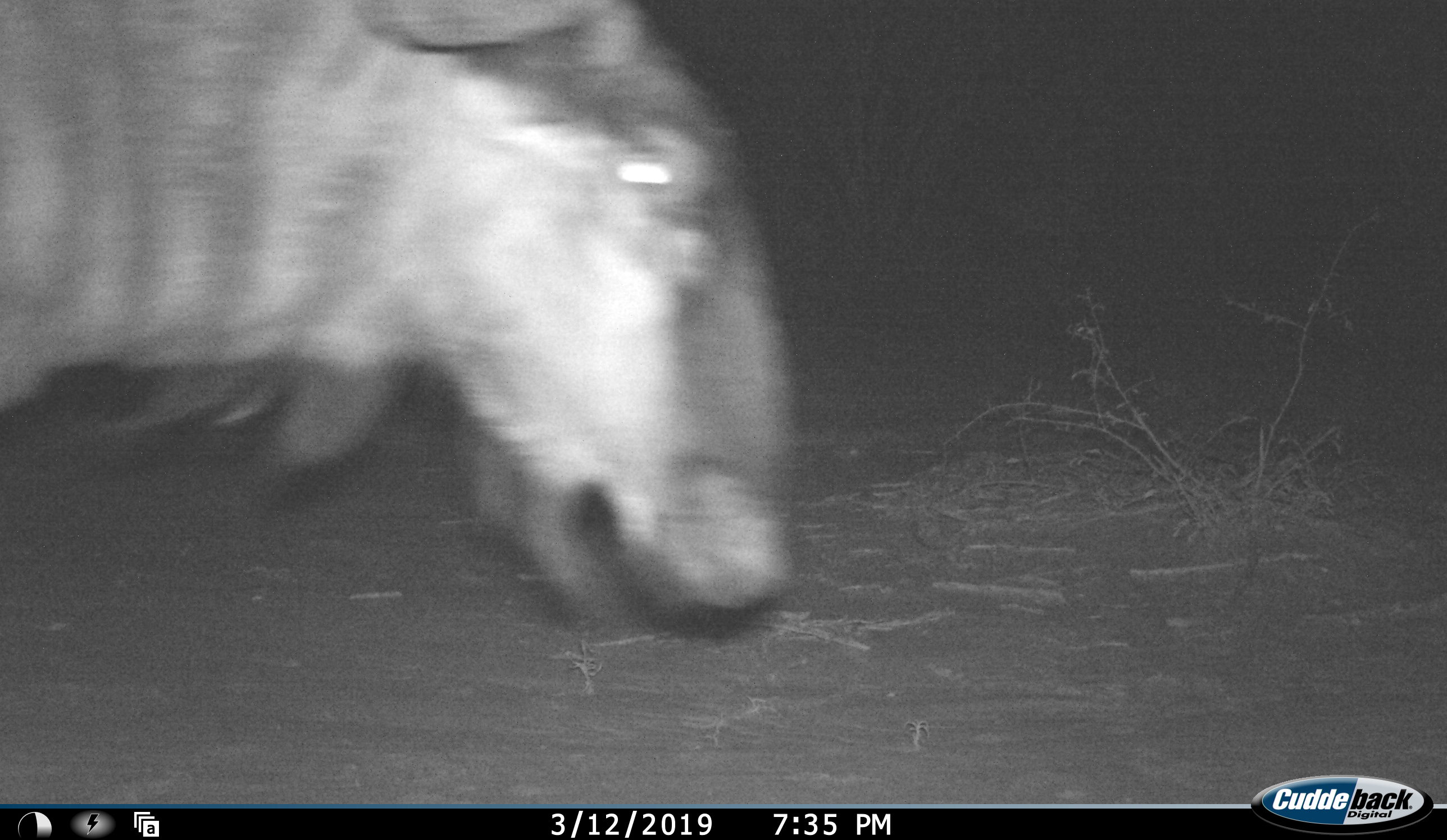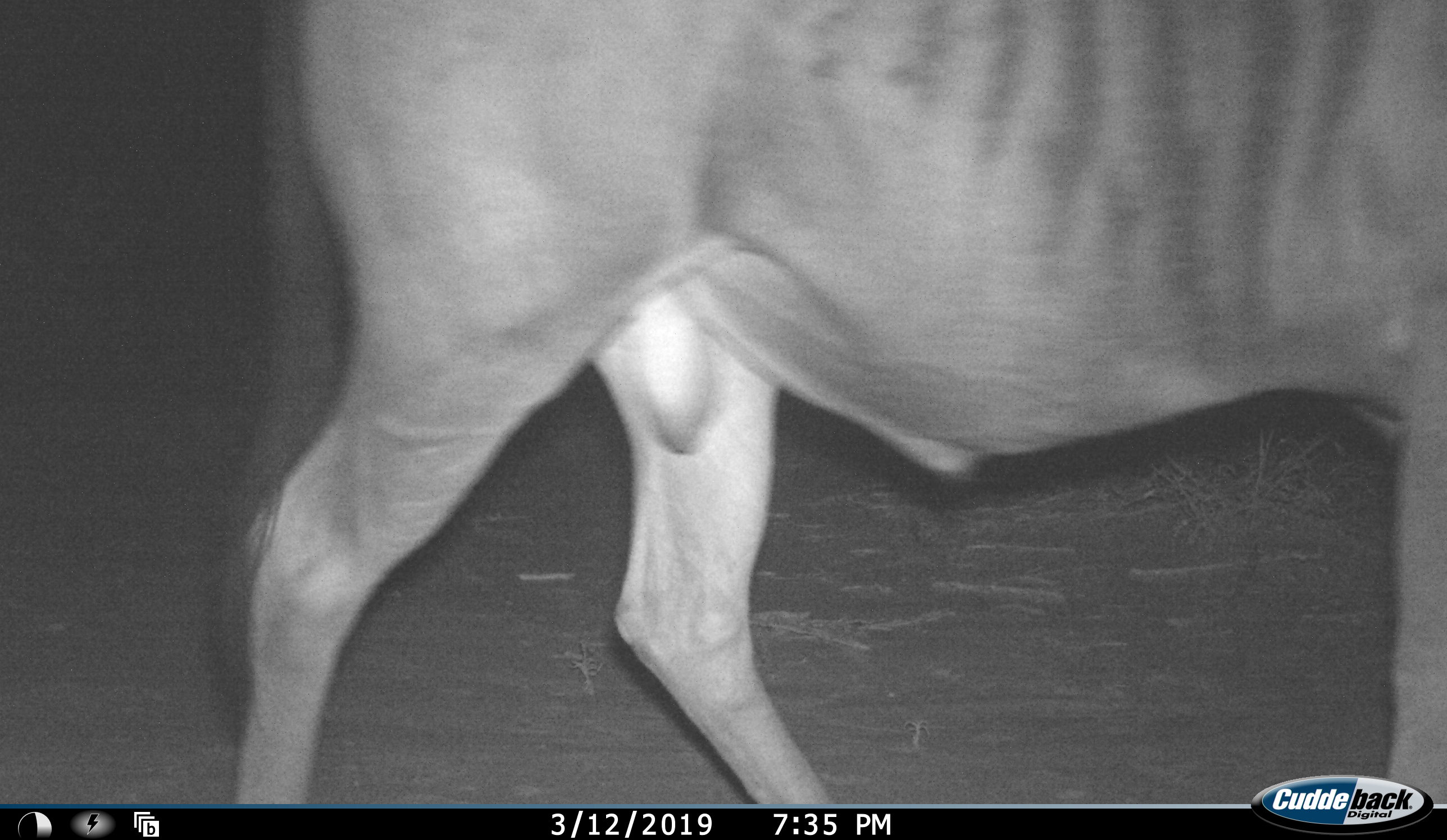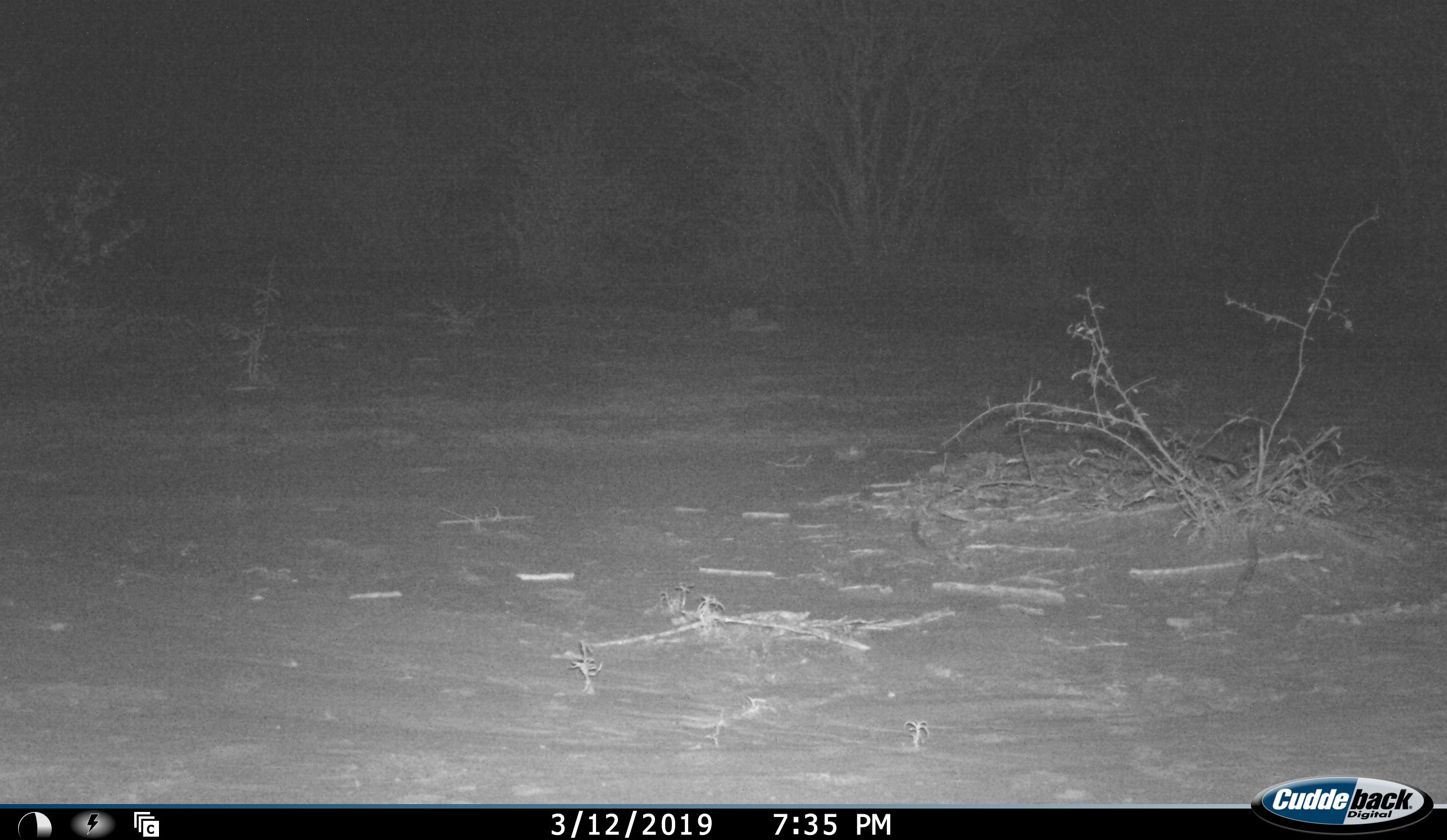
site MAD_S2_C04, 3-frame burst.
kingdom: Animalia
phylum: Chordata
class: Mammalia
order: Artiodactyla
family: Bovidae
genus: Connochaetes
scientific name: Connochaetes taurinus taurinus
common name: blue wildebeest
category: wildebeestblue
Wildebeestblue (blue wildebeest) (Connochaetes taurinus taurinus), count 1. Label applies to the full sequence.